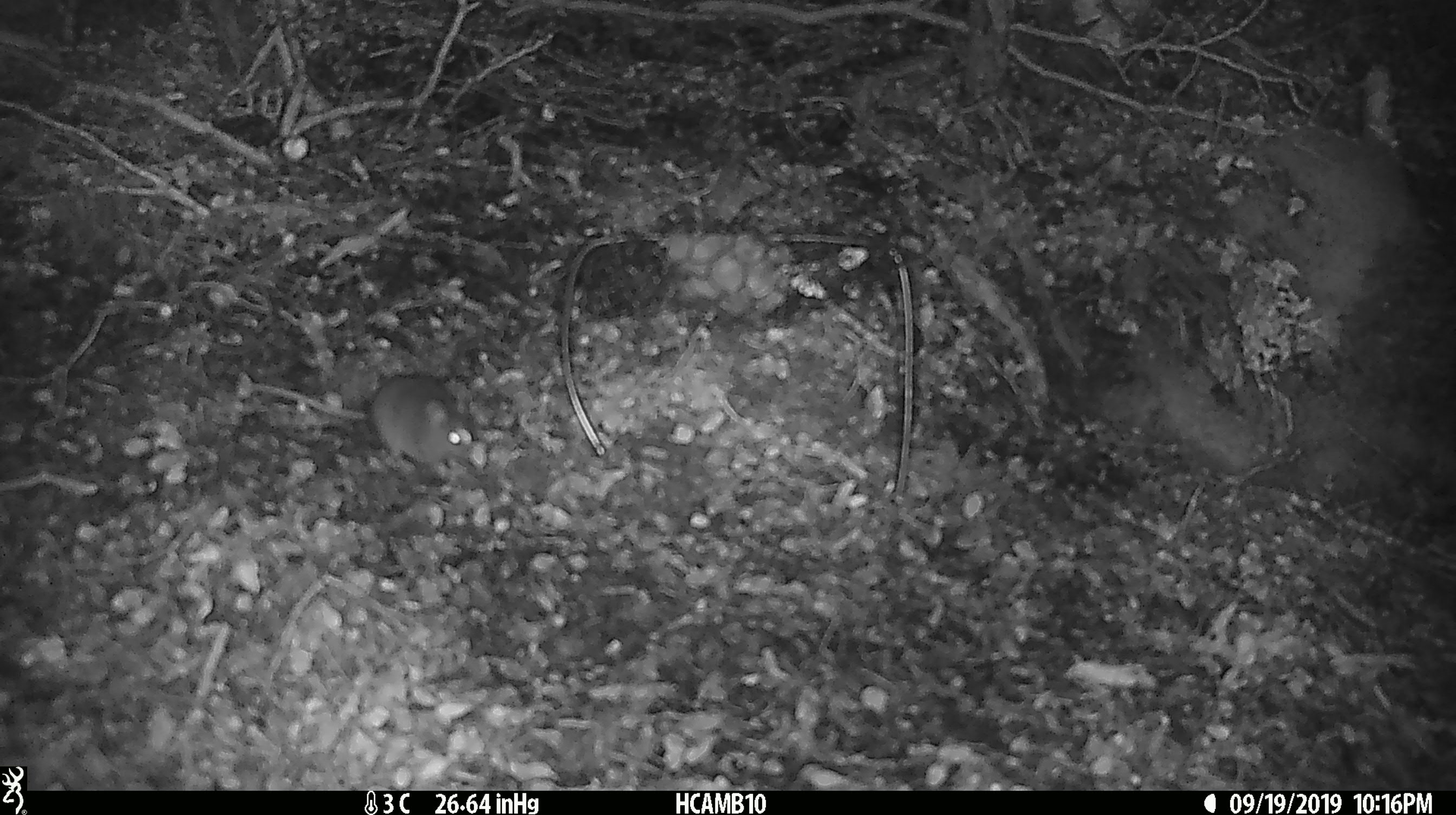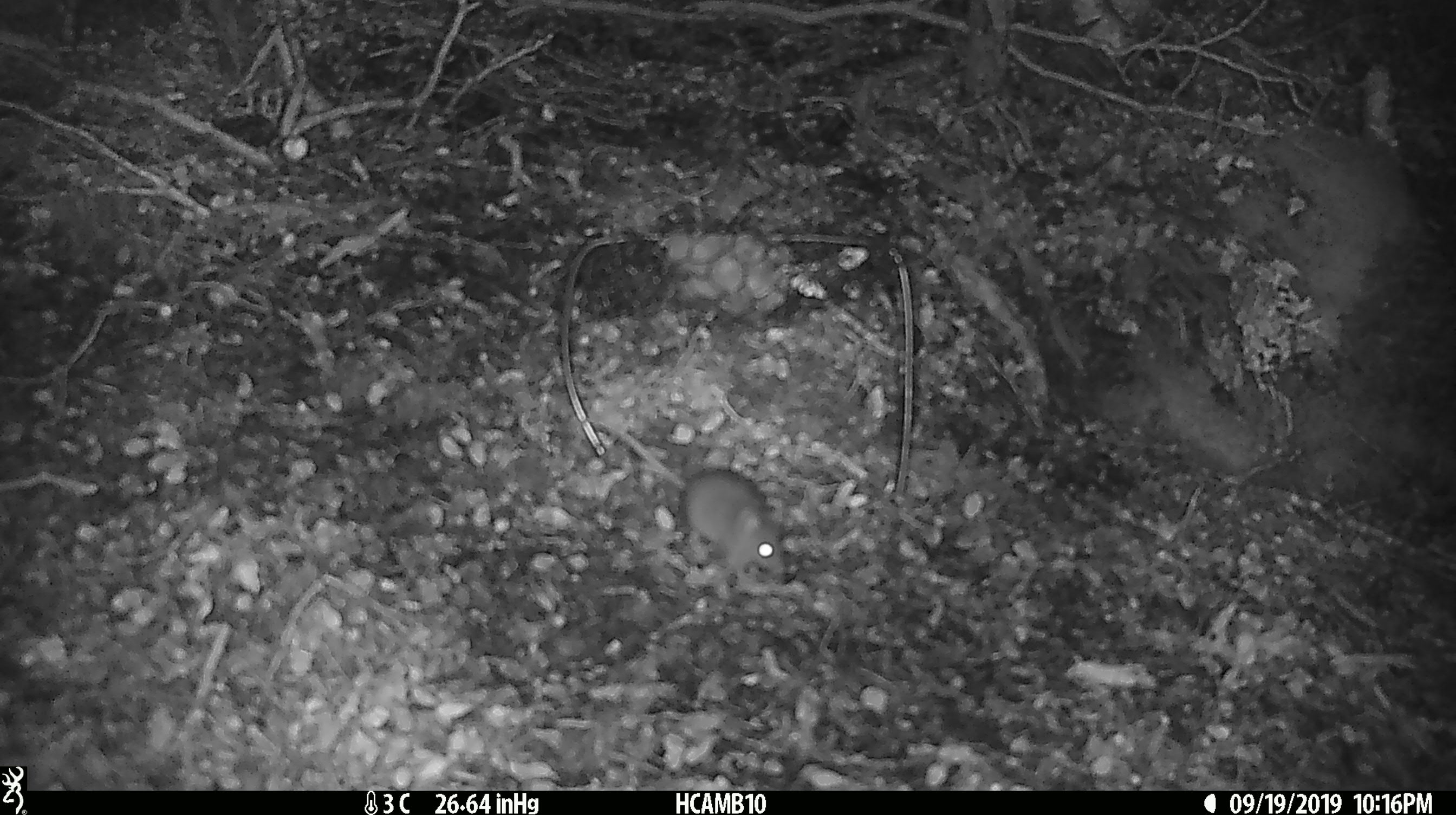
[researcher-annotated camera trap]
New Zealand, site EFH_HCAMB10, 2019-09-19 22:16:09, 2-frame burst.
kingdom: Animalia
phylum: Chordata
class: Mammalia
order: Rodentia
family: Muridae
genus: Mus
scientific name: Mus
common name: mouse